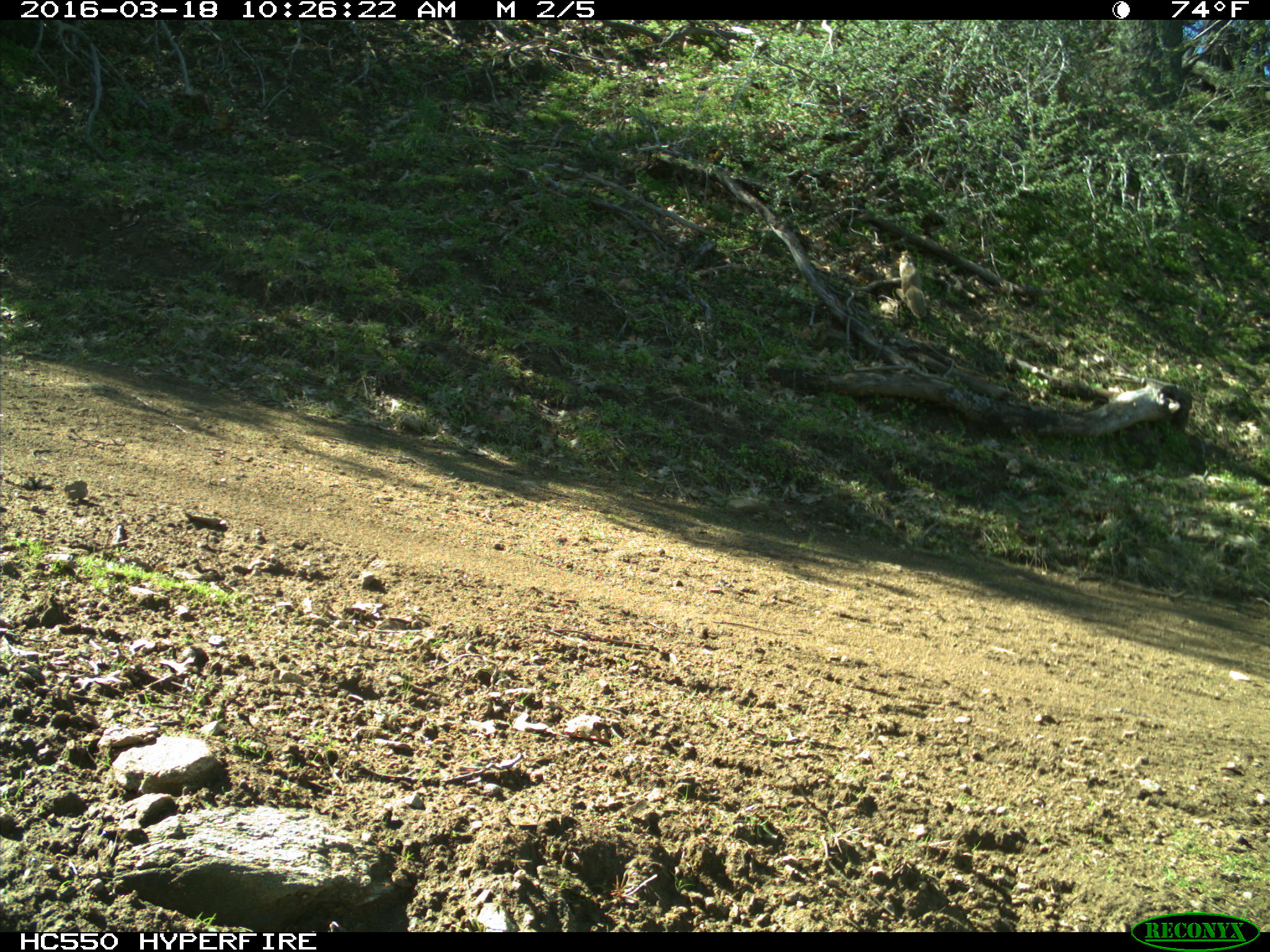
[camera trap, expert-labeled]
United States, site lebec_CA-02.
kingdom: Animalia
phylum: Chordata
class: Mammalia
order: Rodentia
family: Sciuridae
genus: Otospermophilus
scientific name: Otospermophilus beecheyi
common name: california ground squirrel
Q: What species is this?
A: Otospermophilus beecheyi (california ground squirrel).